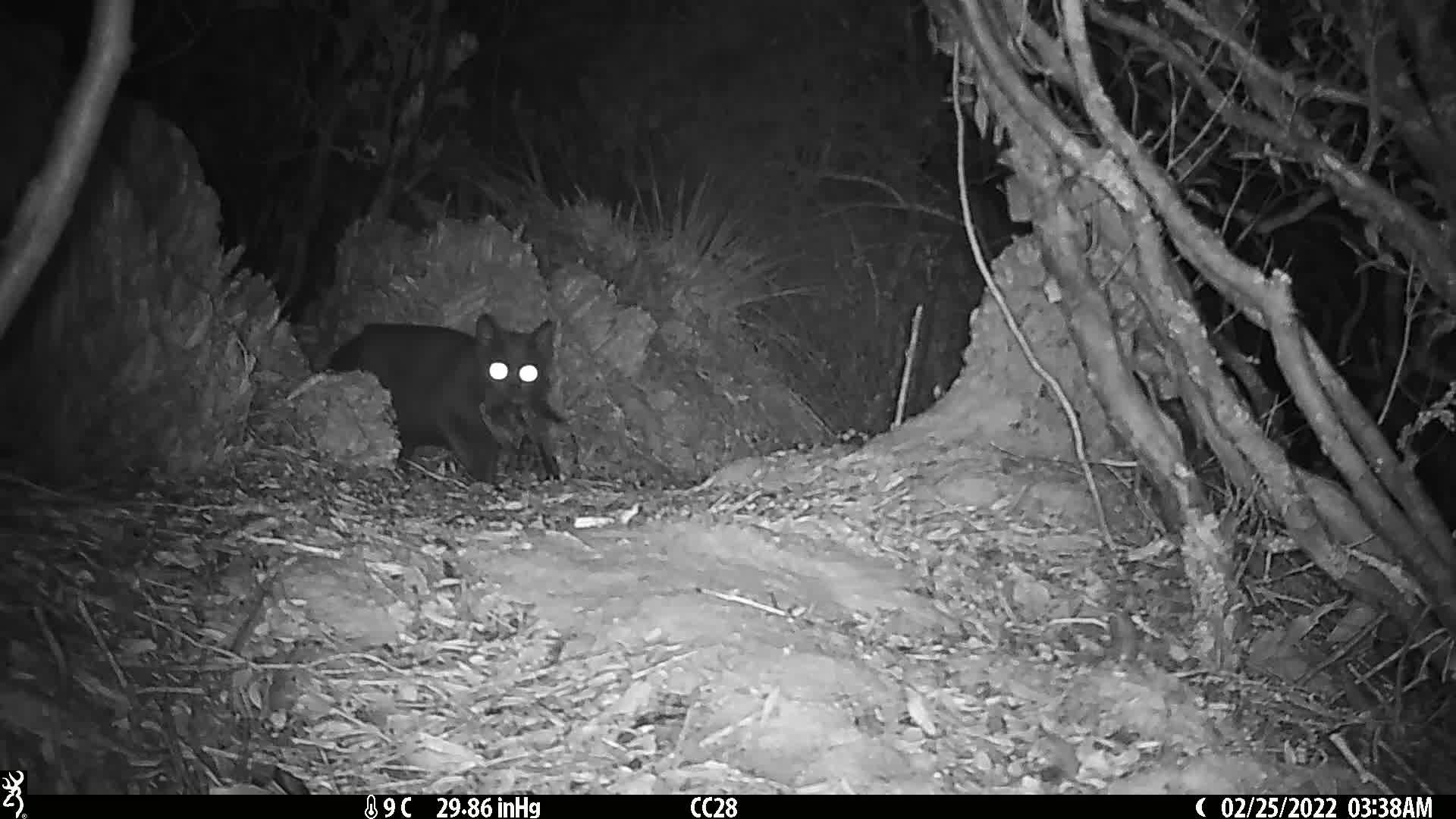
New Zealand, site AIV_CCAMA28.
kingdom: Animalia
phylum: Chordata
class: Mammalia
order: Carnivora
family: Felidae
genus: Felis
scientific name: Felis catus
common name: domestic cat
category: cat